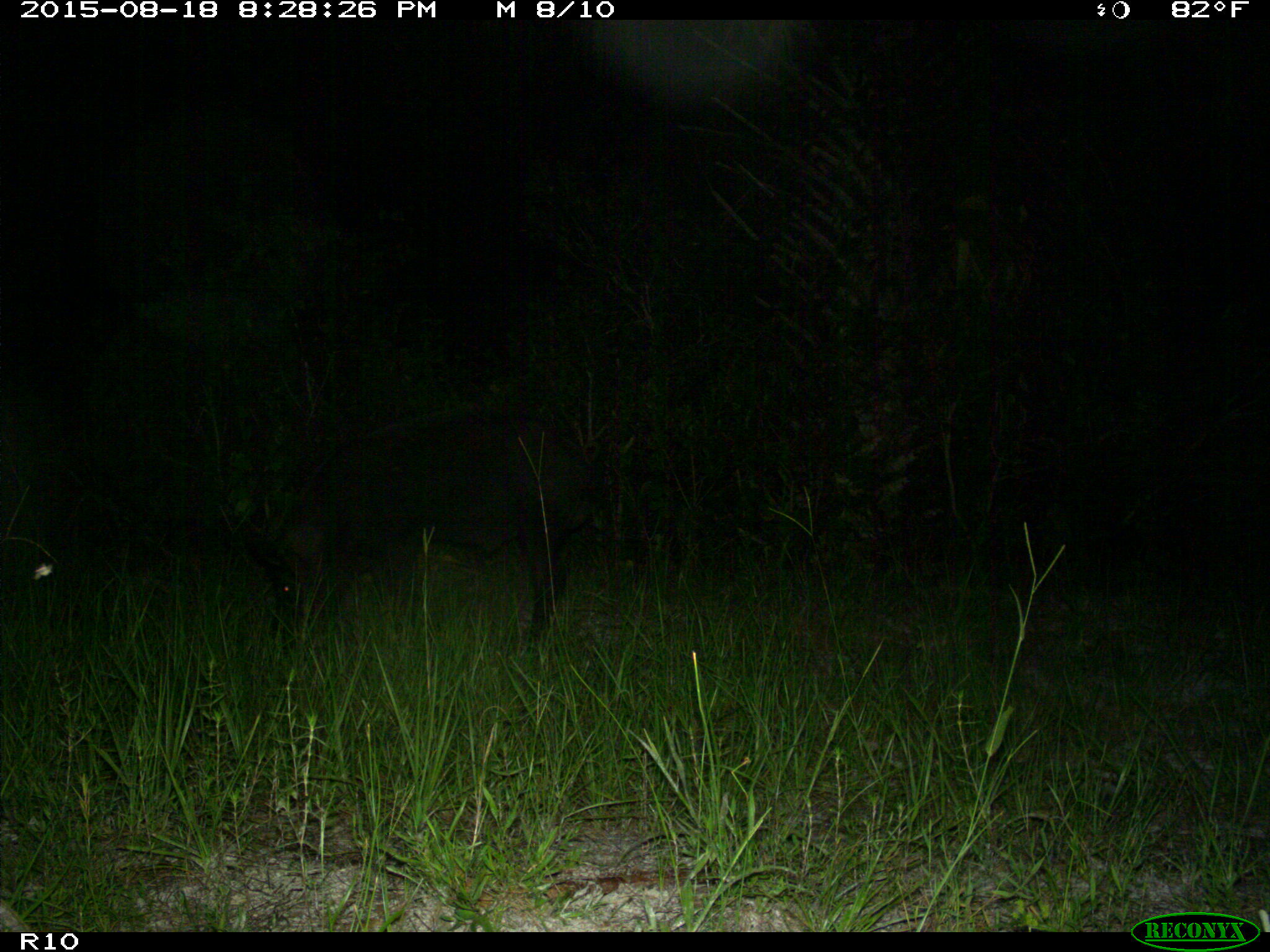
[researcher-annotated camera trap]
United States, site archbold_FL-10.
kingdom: Animalia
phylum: Chordata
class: Mammalia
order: Artiodactyla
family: Suidae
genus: Sus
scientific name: Sus scrofa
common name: wild boar